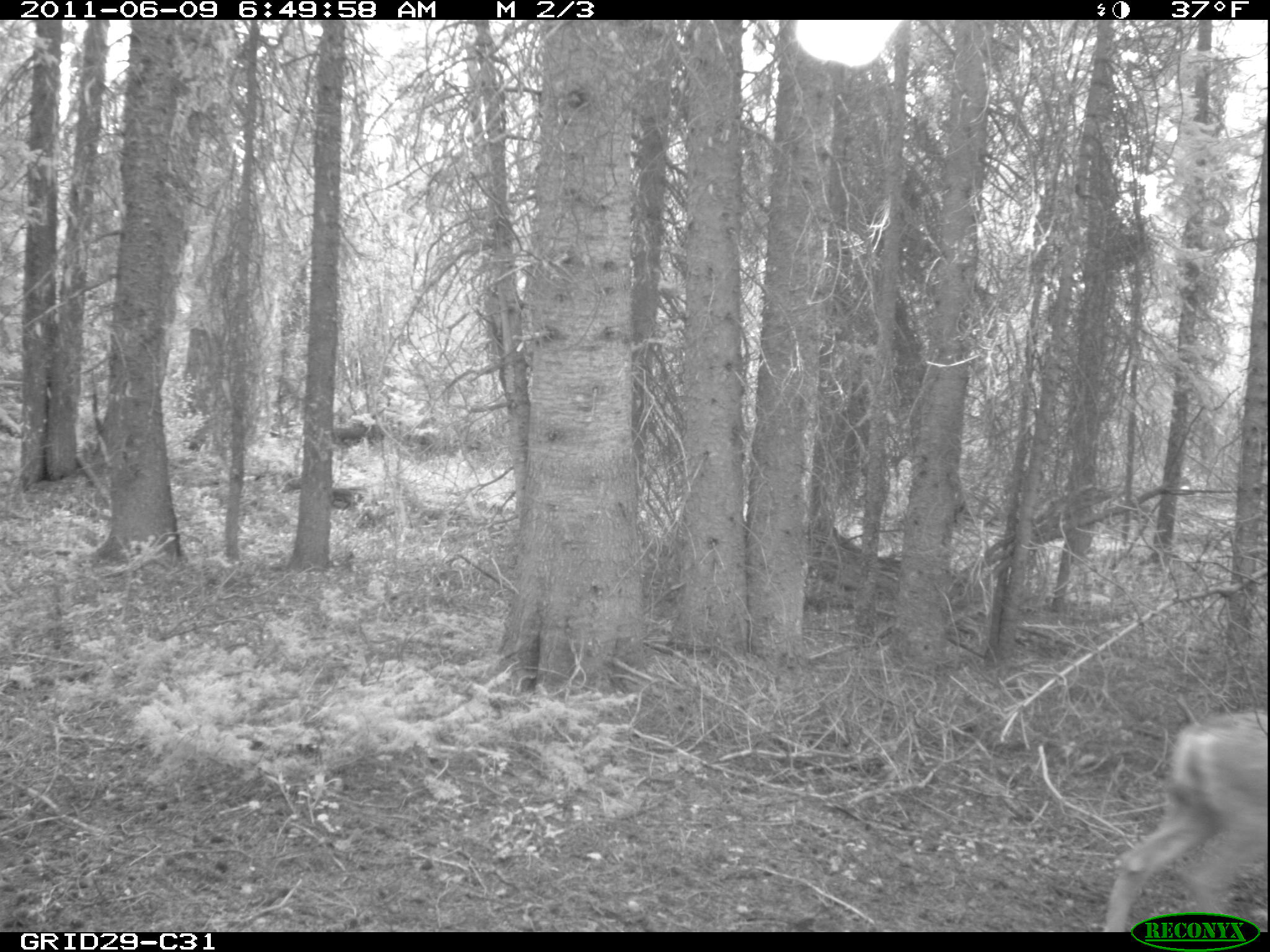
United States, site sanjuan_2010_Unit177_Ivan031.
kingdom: Animalia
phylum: Chordata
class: Mammalia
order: Artiodactyla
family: Cervidae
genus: Odocoileus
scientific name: Odocoileus hemionus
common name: mule deer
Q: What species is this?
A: Odocoileus hemionus (mule deer).